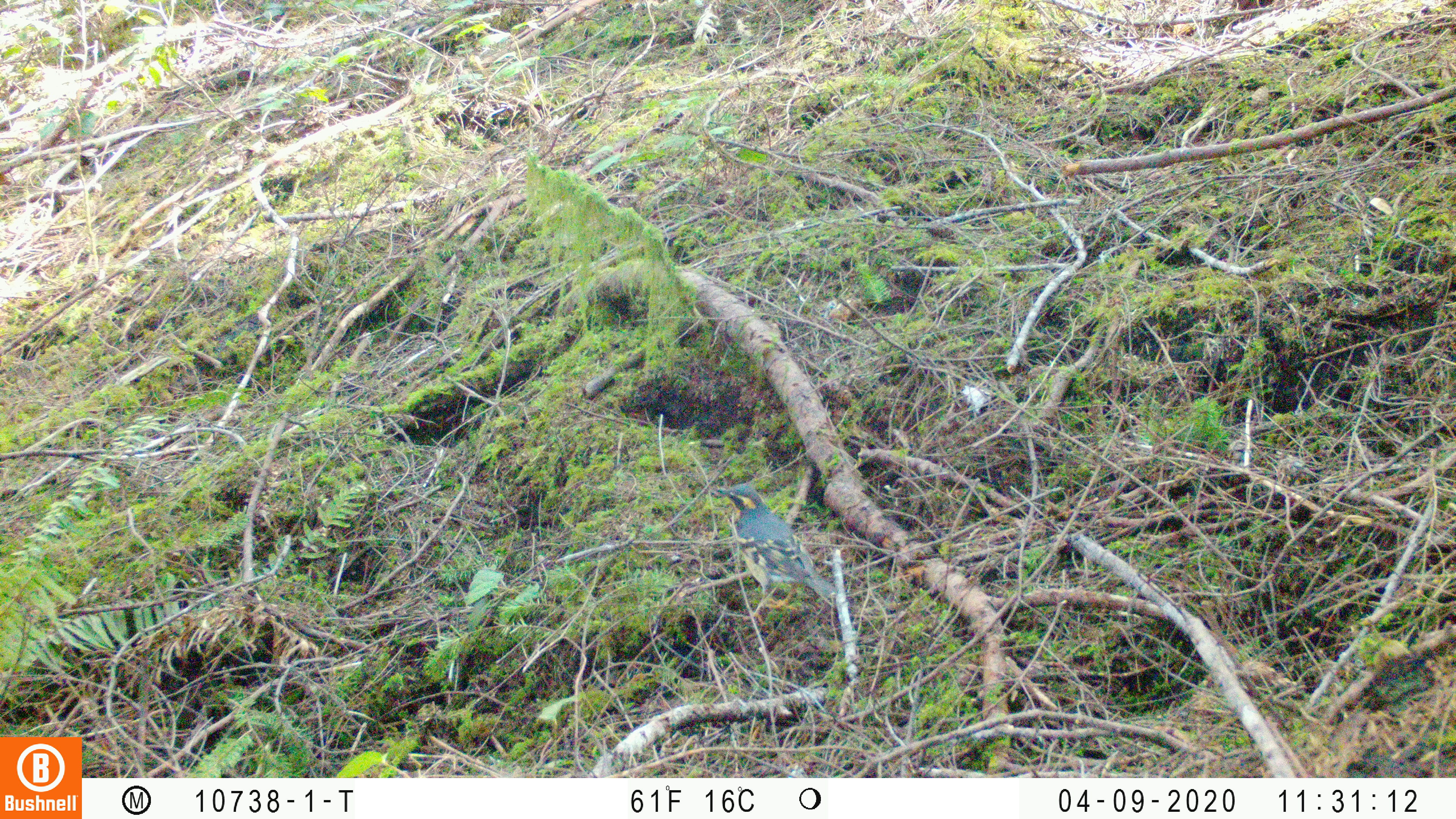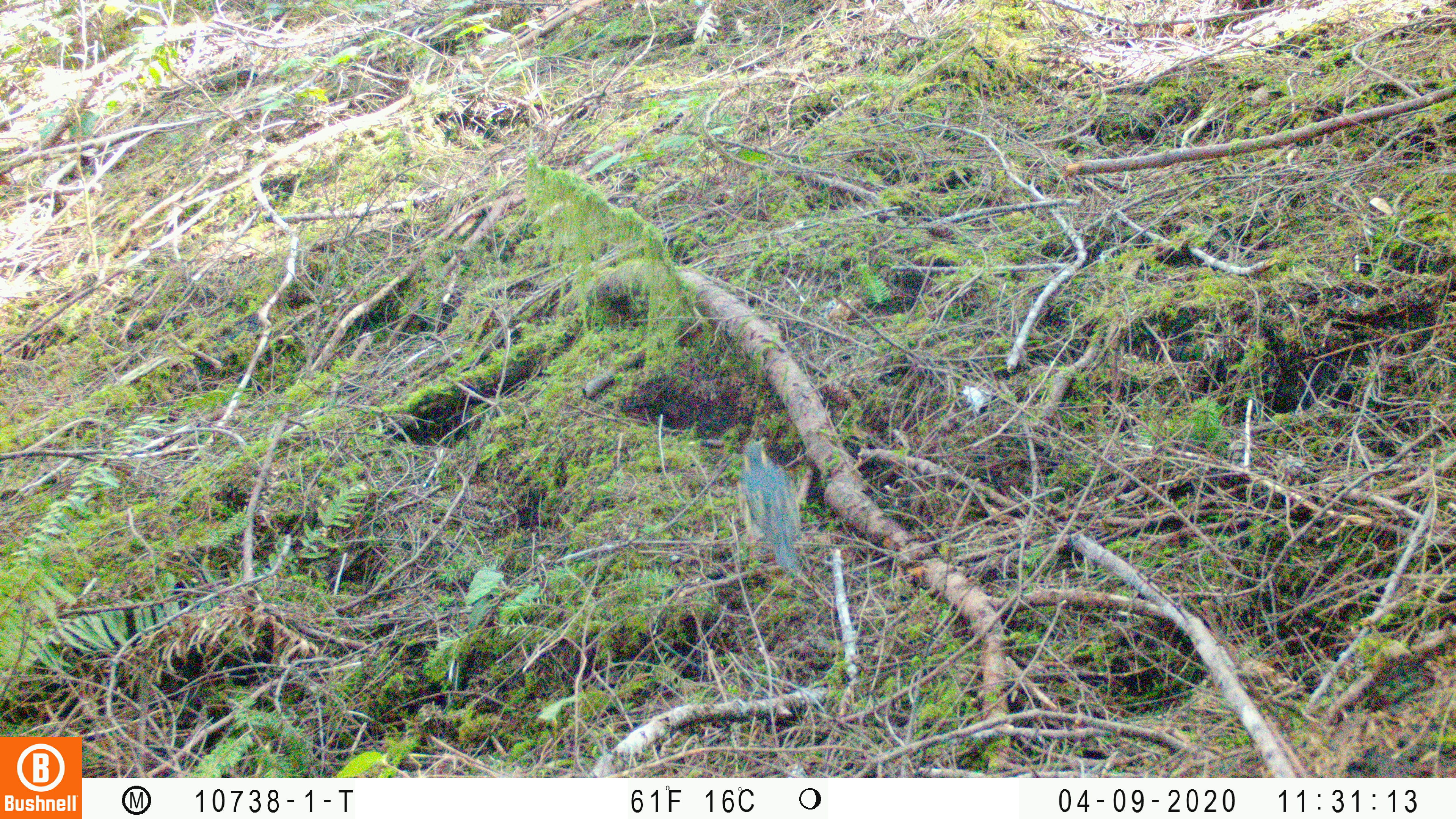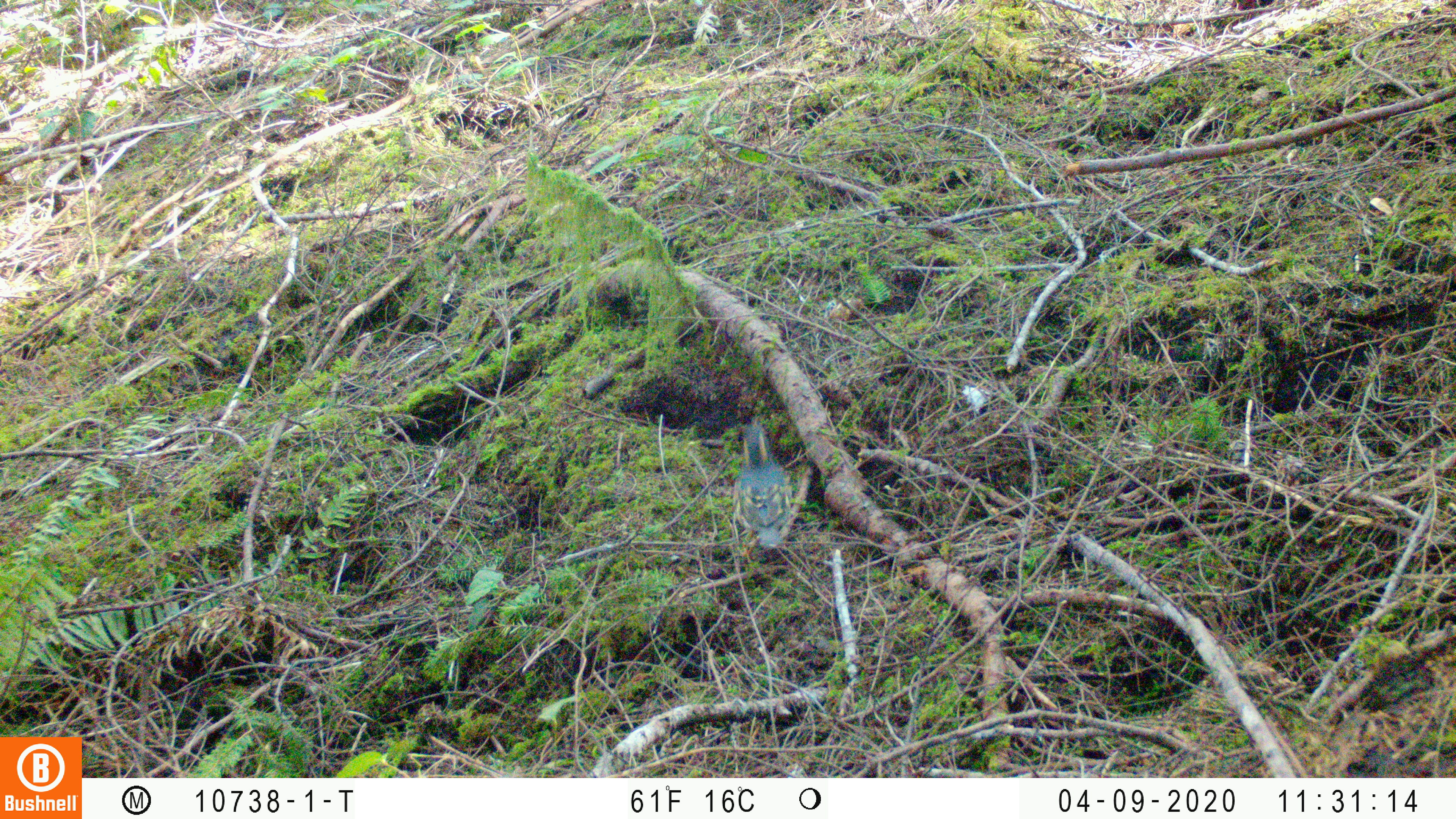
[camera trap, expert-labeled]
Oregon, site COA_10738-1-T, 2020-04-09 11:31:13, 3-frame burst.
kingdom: Animalia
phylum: Chordata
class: Aves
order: Passeriformes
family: Turdidae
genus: Ixoreus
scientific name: Ixoreus naevius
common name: varied thrush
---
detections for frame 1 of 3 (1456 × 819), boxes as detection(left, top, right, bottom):
varied thrush: detection(718, 484, 833, 610)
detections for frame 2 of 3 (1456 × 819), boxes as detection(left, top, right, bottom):
varied thrush: detection(735, 439, 800, 571)